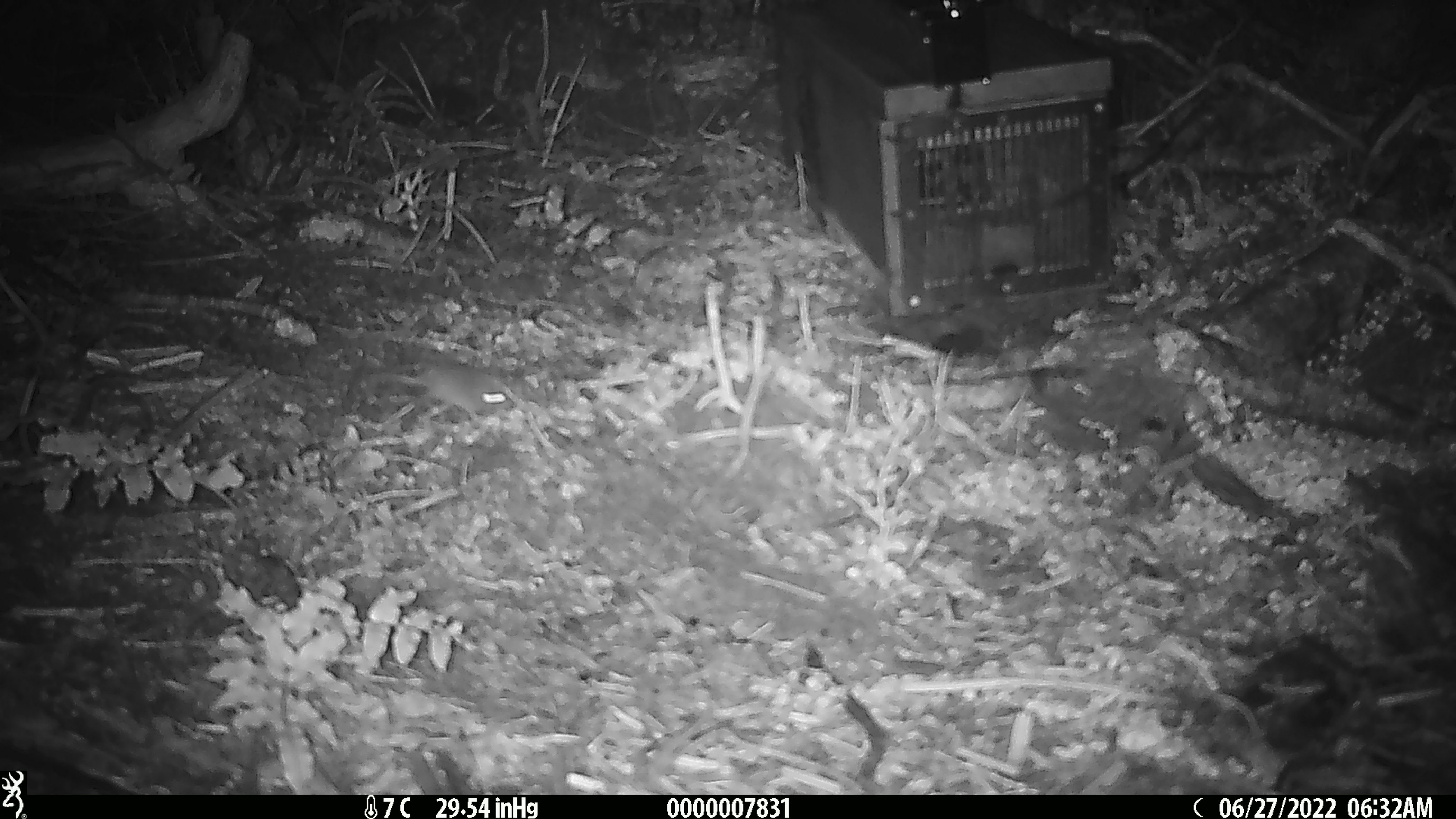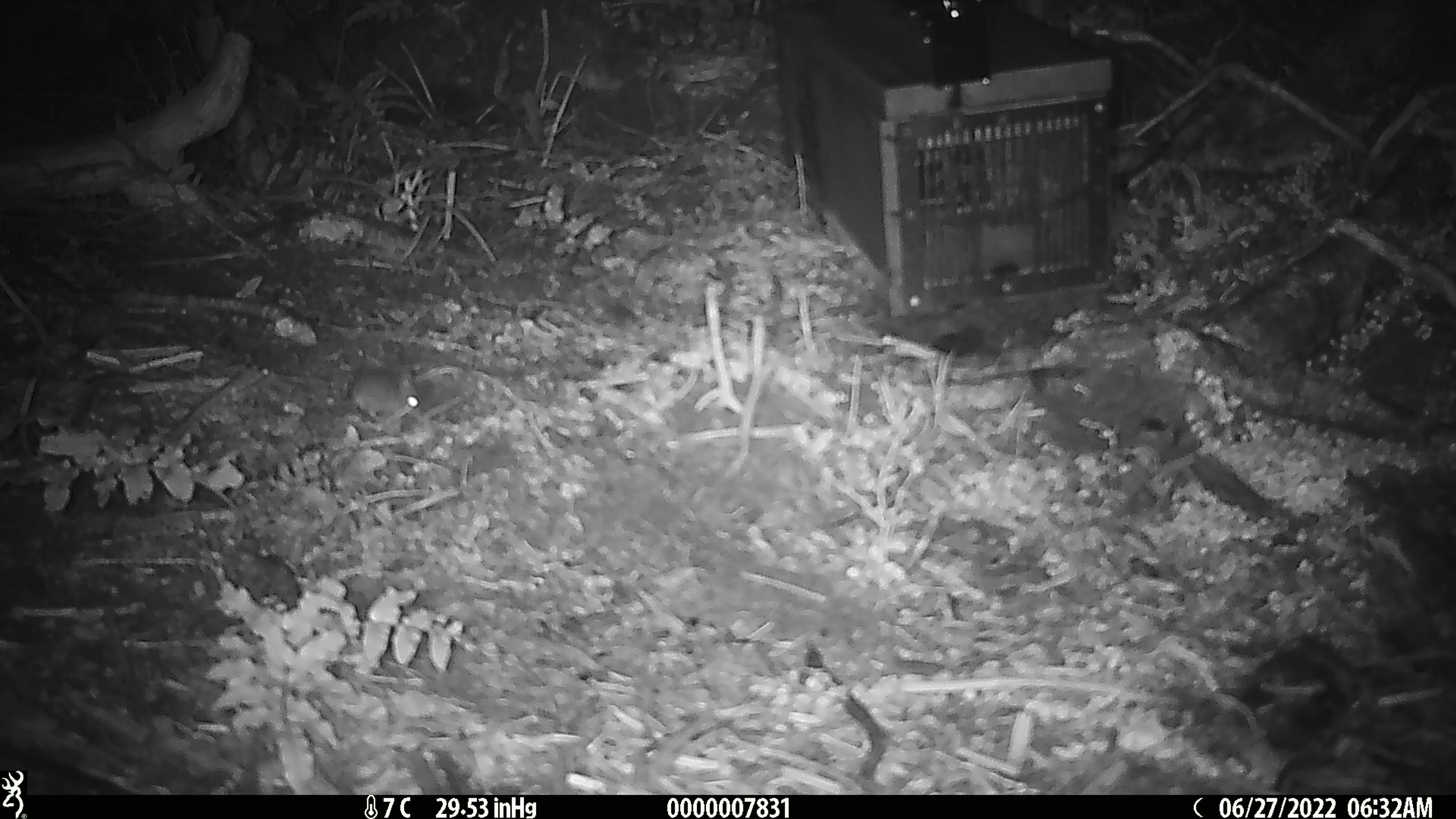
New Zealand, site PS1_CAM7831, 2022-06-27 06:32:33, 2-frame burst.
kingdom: Animalia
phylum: Chordata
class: Mammalia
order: Rodentia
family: Muridae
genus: Mus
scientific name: Mus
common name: mouse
Mouse (Mus).